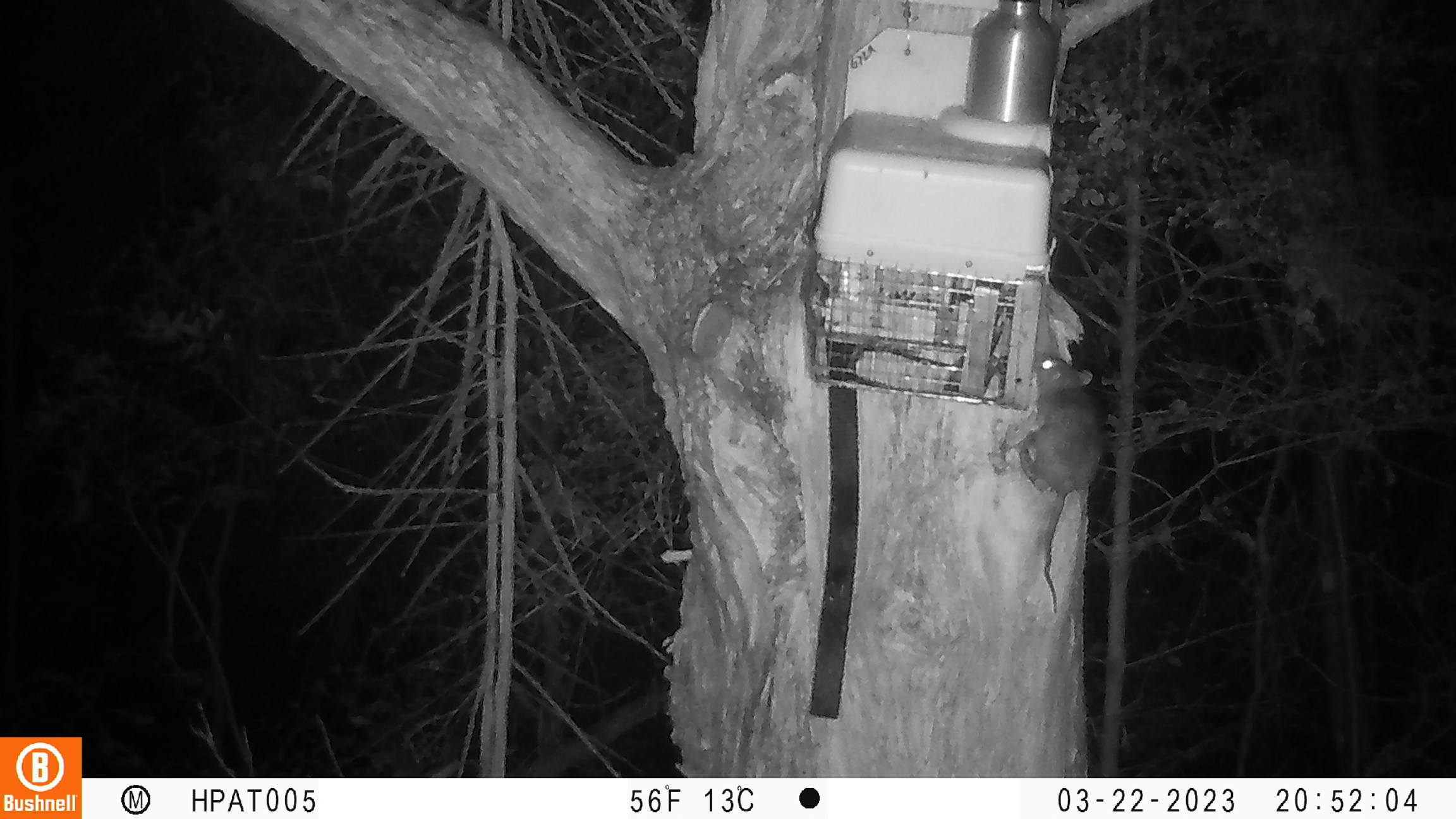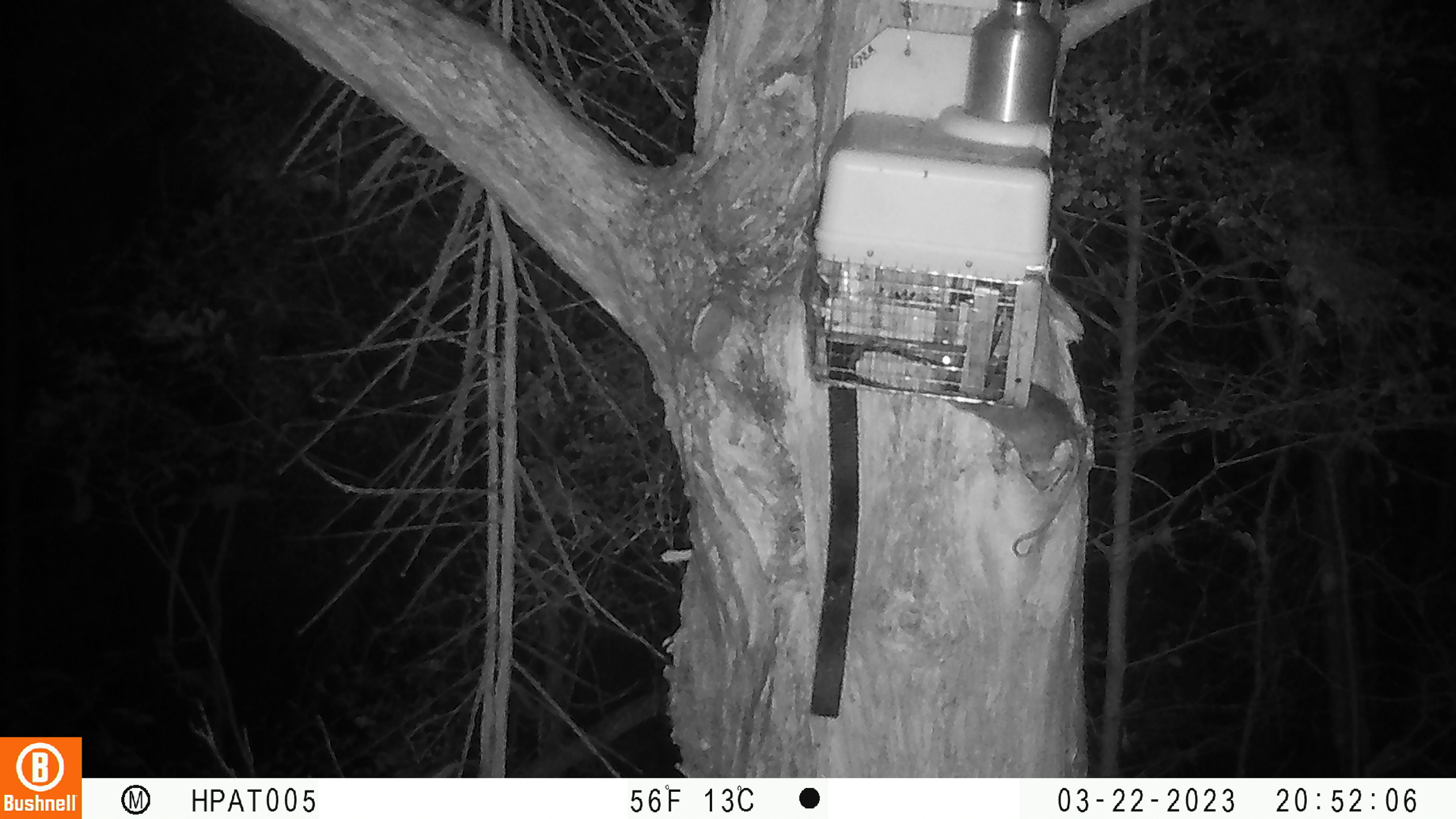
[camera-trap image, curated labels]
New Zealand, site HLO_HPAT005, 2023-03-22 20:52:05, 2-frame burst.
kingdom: Animalia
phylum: Chordata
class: Mammalia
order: Rodentia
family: Muridae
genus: Rattus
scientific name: Rattus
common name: rat